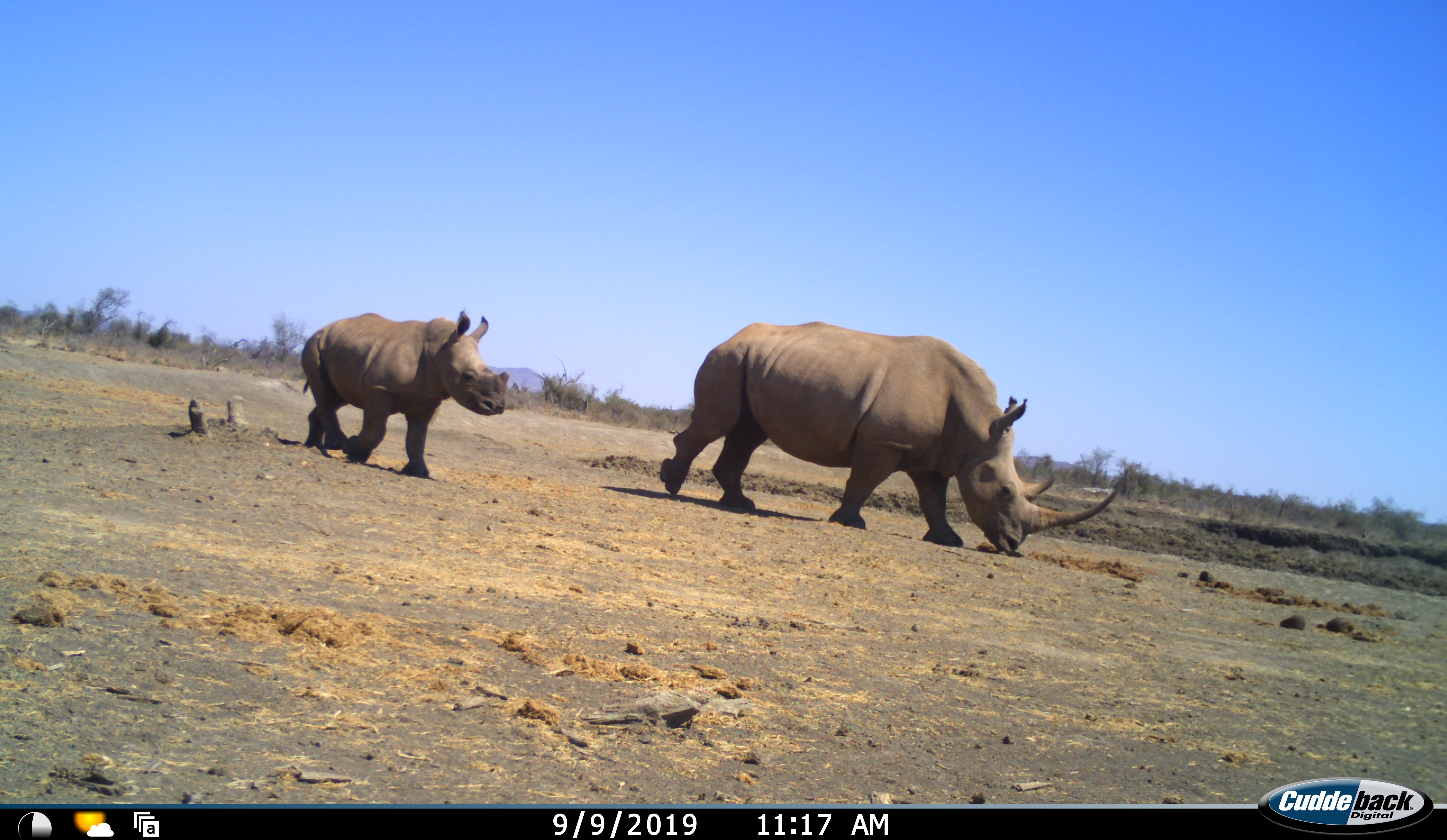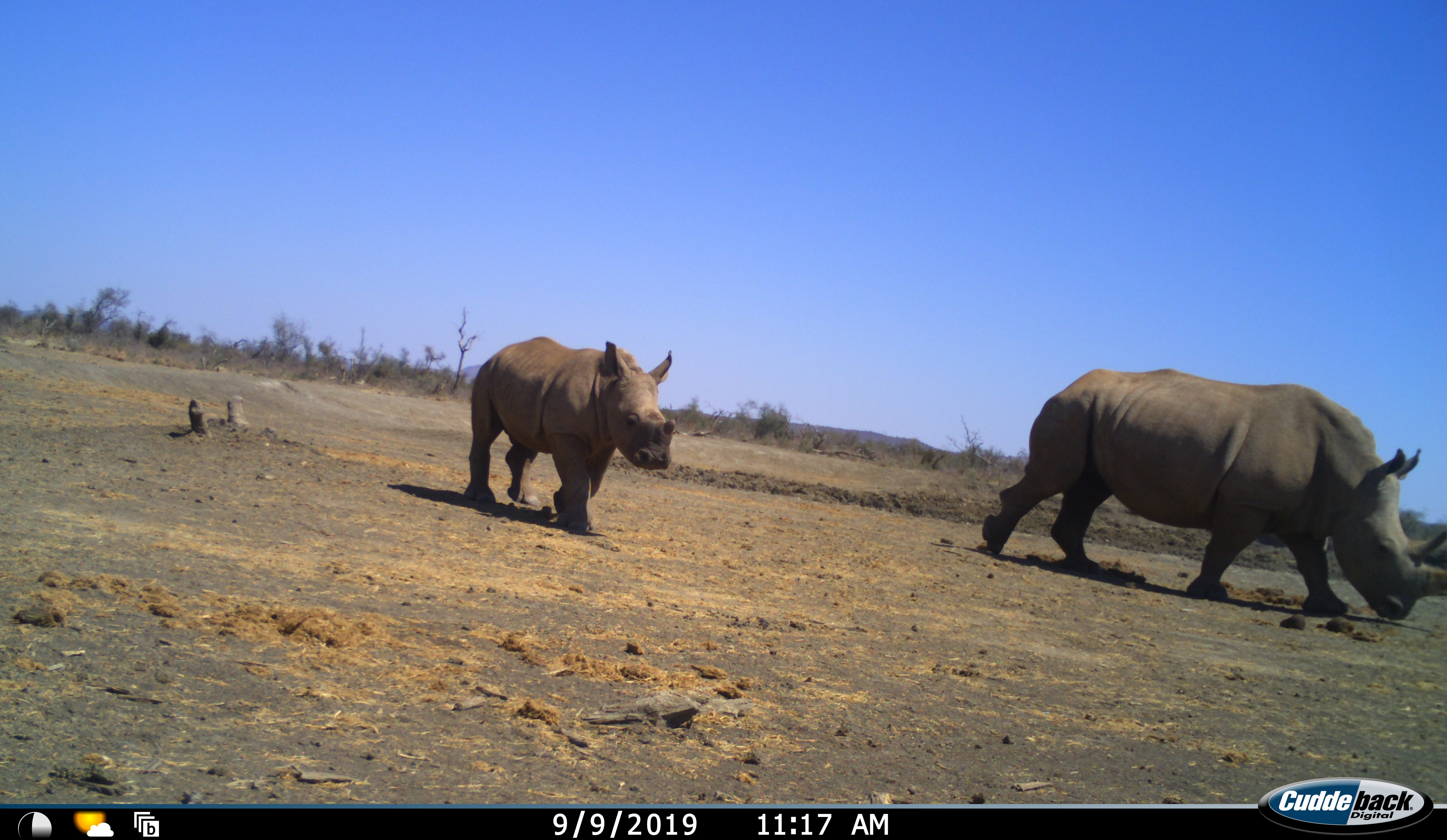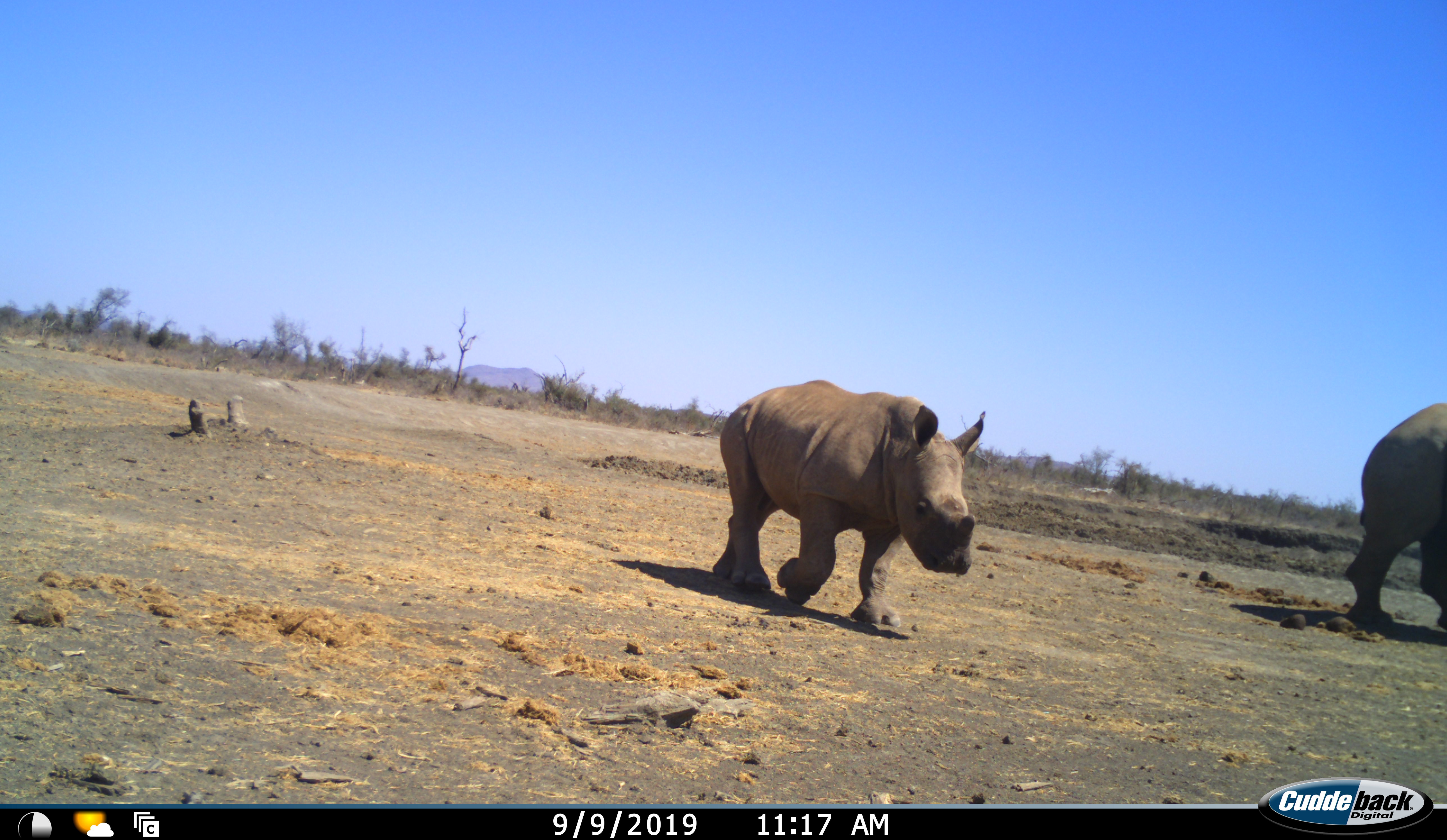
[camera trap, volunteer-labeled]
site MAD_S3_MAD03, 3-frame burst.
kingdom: Animalia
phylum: Chordata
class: Mammalia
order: Perissodactyla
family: Rhinocerotidae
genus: Ceratotherium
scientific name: Ceratotherium simum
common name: white rhinoceros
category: rhinoceroswhite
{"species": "rhinoceroswhite (white rhinoceros) (Ceratotherium simum)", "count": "2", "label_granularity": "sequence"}